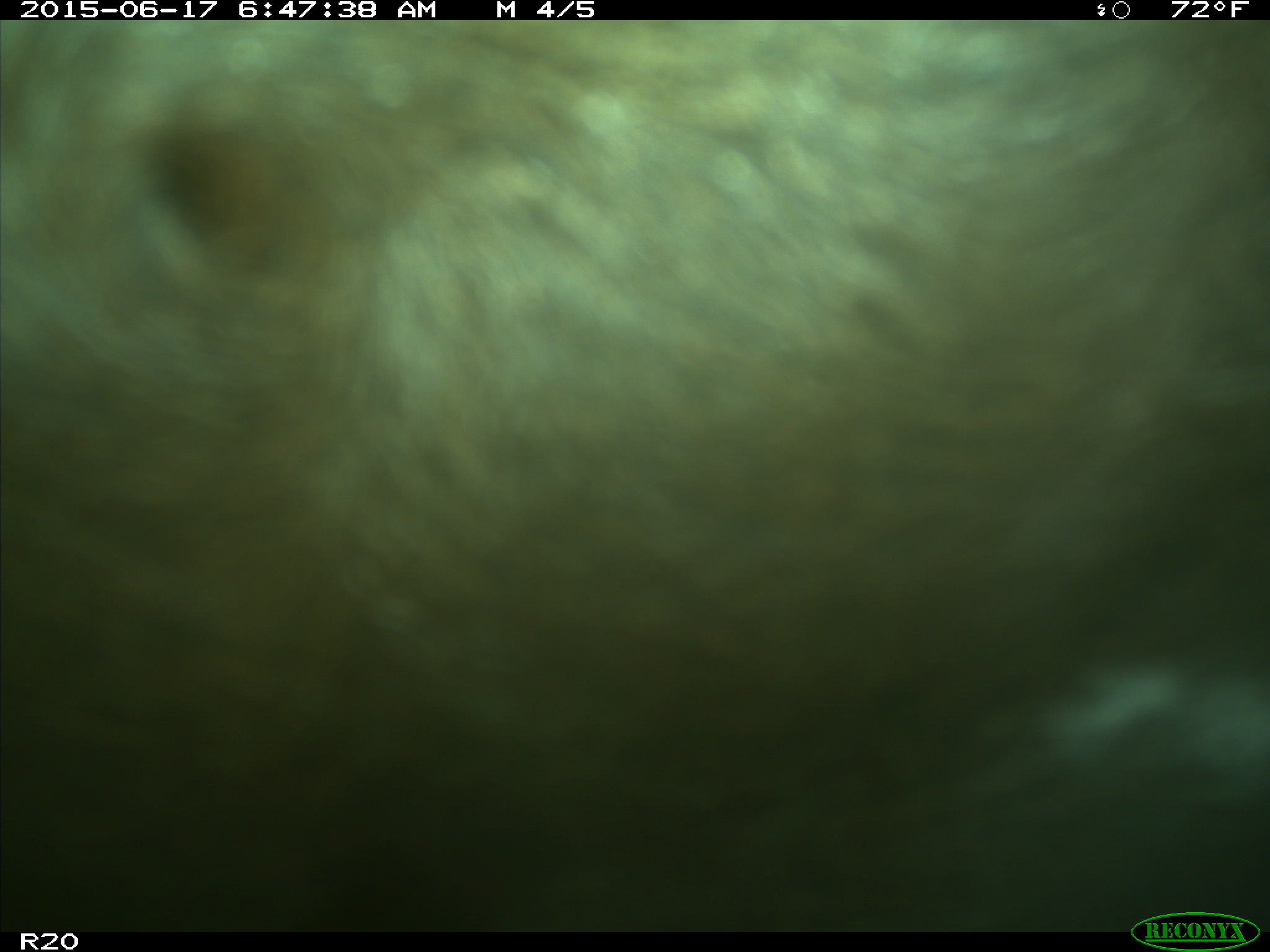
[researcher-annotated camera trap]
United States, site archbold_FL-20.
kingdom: Animalia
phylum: Chordata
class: Mammalia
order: Artiodactyla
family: Bovidae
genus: Bos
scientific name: Bos taurus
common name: domestic cow